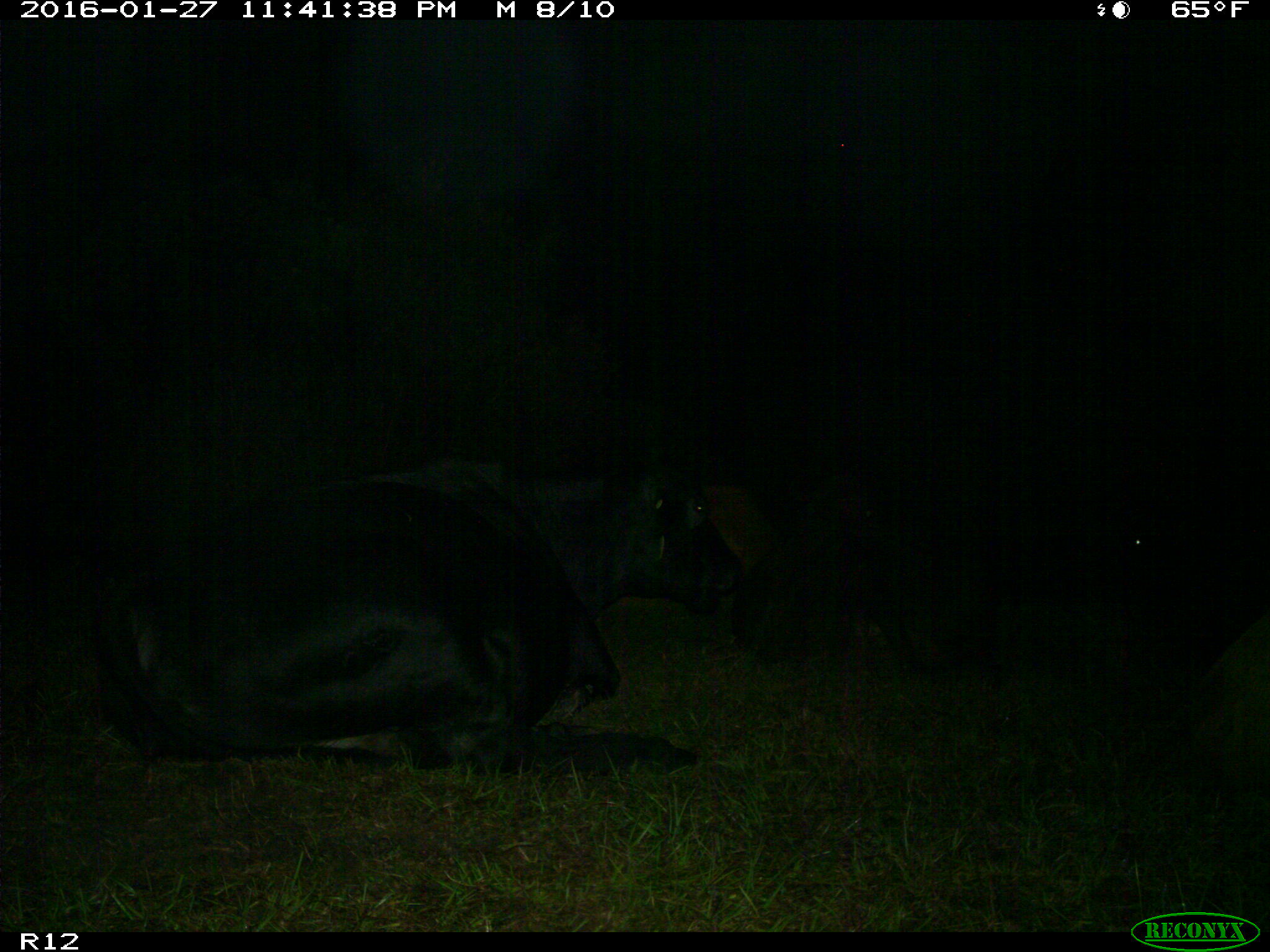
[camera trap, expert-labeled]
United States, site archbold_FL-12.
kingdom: Animalia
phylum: Chordata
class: Mammalia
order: Artiodactyla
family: Bovidae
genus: Bos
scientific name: Bos taurus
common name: domestic cow